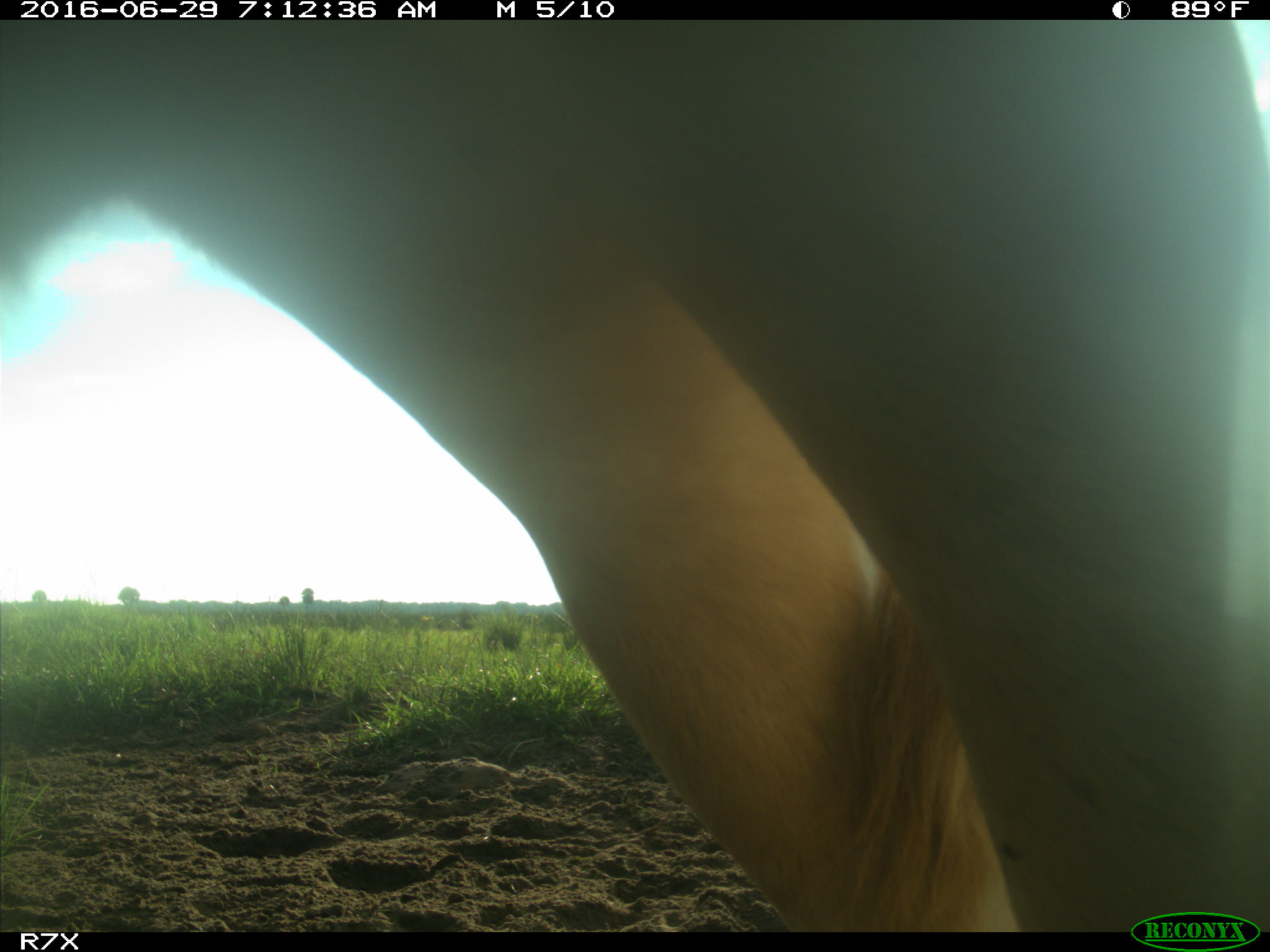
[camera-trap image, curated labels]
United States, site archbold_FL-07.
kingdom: Animalia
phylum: Chordata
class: Mammalia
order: Artiodactyla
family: Bovidae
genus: Bos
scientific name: Bos taurus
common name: domestic cow